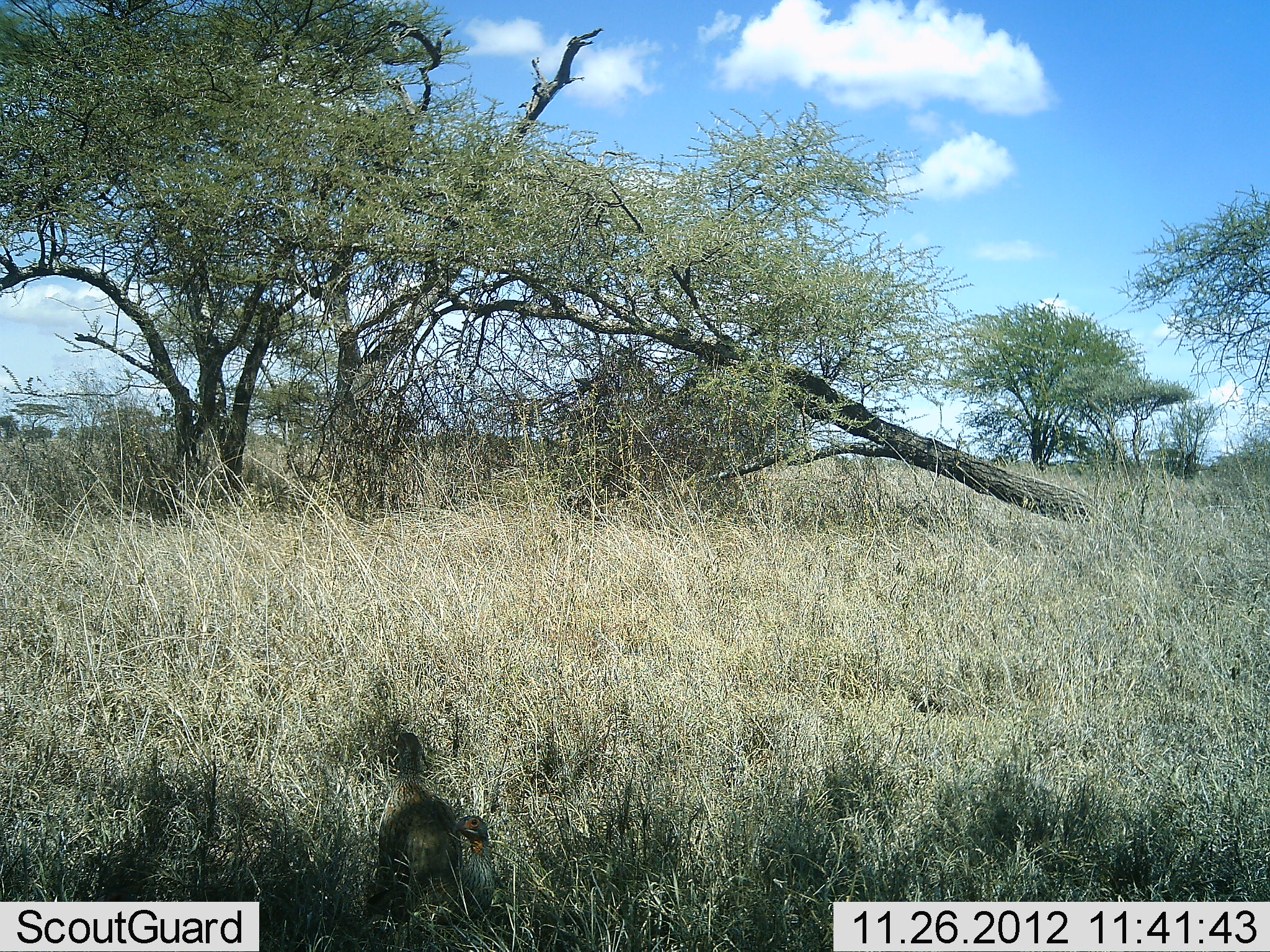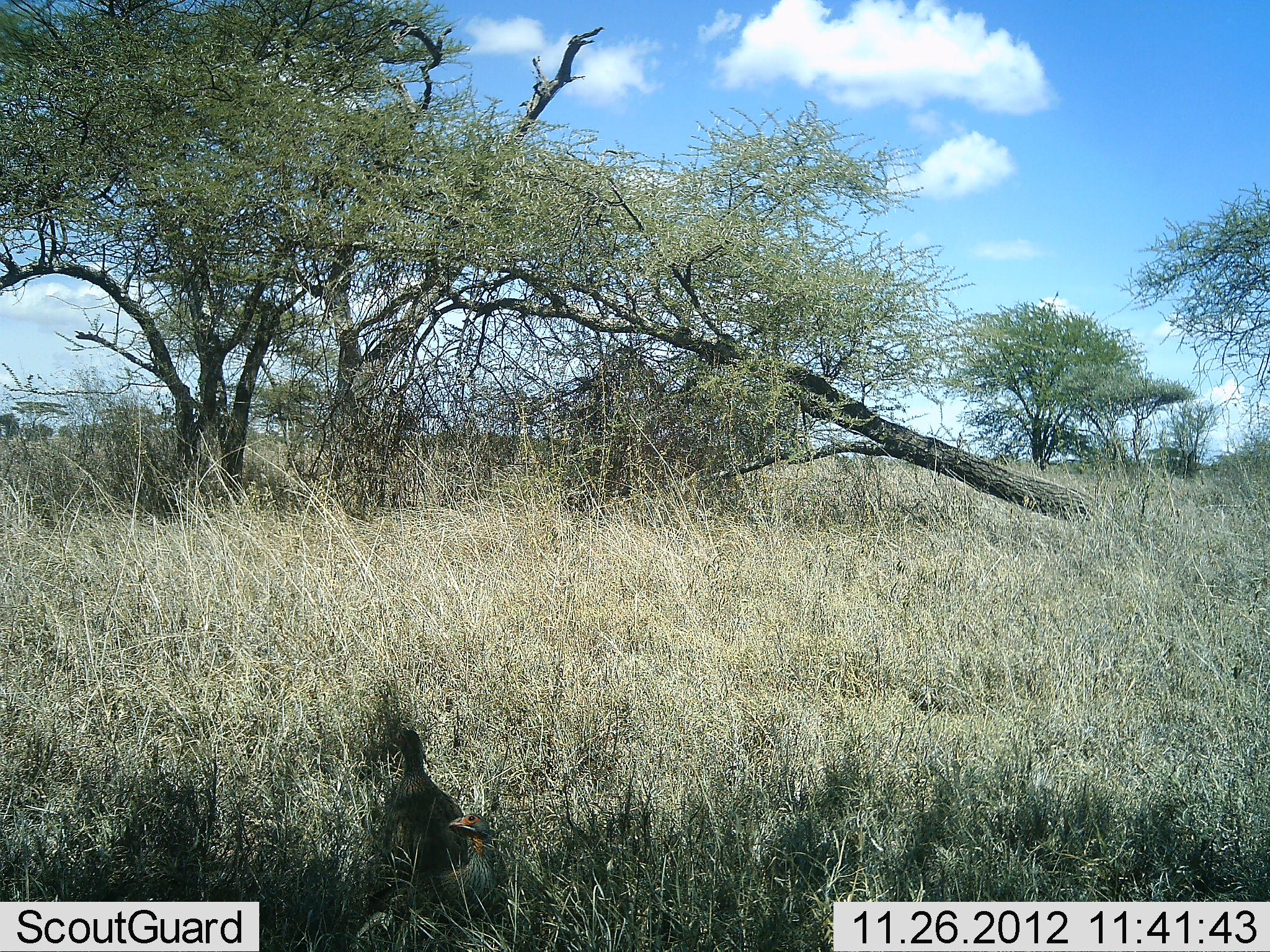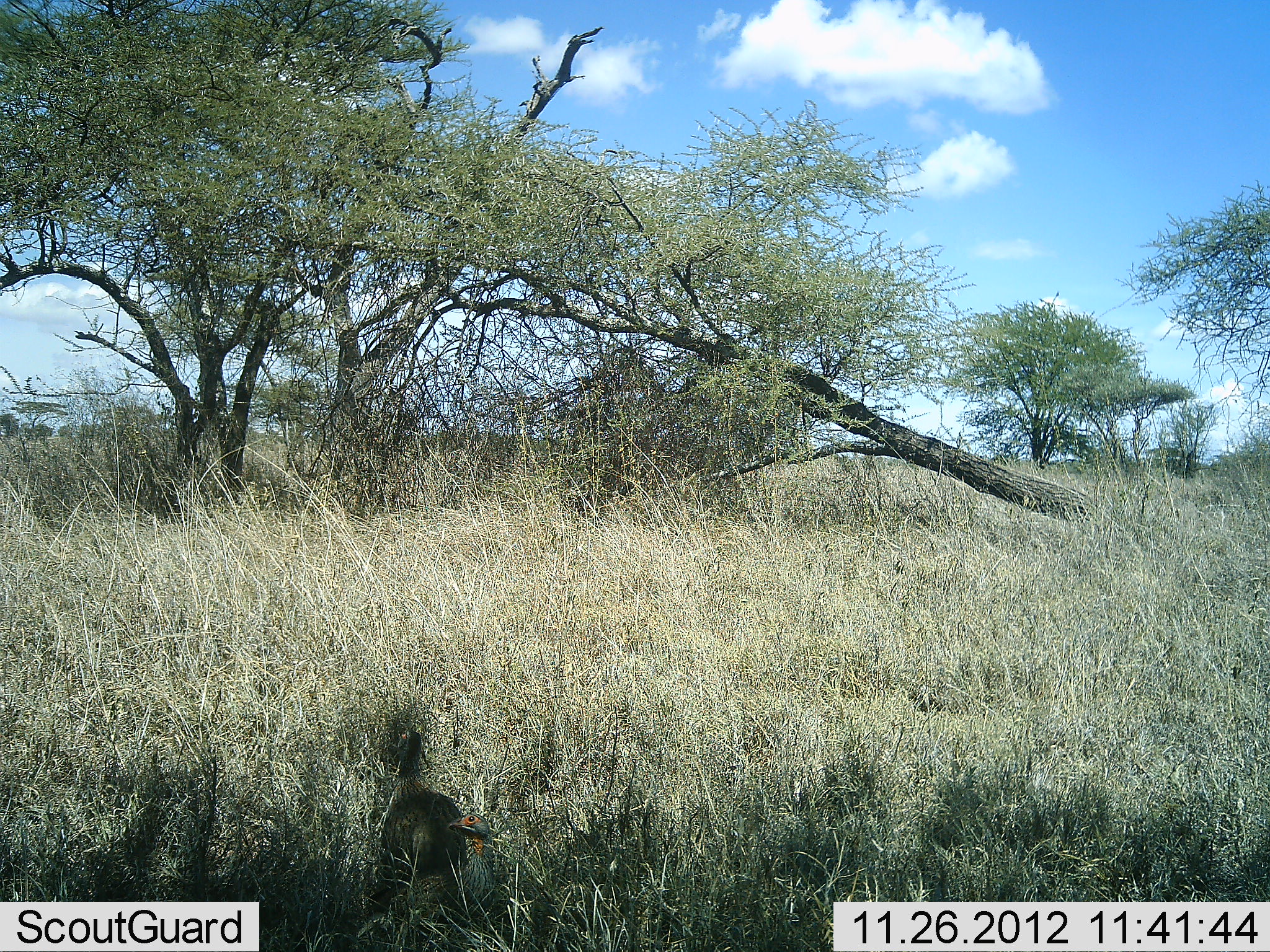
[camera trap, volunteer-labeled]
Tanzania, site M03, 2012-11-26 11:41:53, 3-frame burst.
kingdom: Animalia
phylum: Chordata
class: Aves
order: Galliformes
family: Numididae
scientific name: Numididae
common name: guinea fowl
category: guineafowl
Guineafowl (guinea fowl) (Numididae), count 2. Behavior (volunteer vote fractions): standing 80%, resting 0%, moving 20%, interacting 0%. Young present (vote fraction): 0%. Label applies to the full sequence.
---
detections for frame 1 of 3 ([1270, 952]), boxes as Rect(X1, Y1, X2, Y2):
animal: Rect(377, 733, 458, 897); Rect(451, 816, 496, 909)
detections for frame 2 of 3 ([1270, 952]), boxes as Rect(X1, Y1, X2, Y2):
animal: Rect(377, 729, 469, 897); Rect(448, 814, 541, 909)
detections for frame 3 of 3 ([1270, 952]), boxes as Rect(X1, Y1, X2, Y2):
animal: Rect(379, 731, 469, 897); Rect(448, 814, 529, 909)